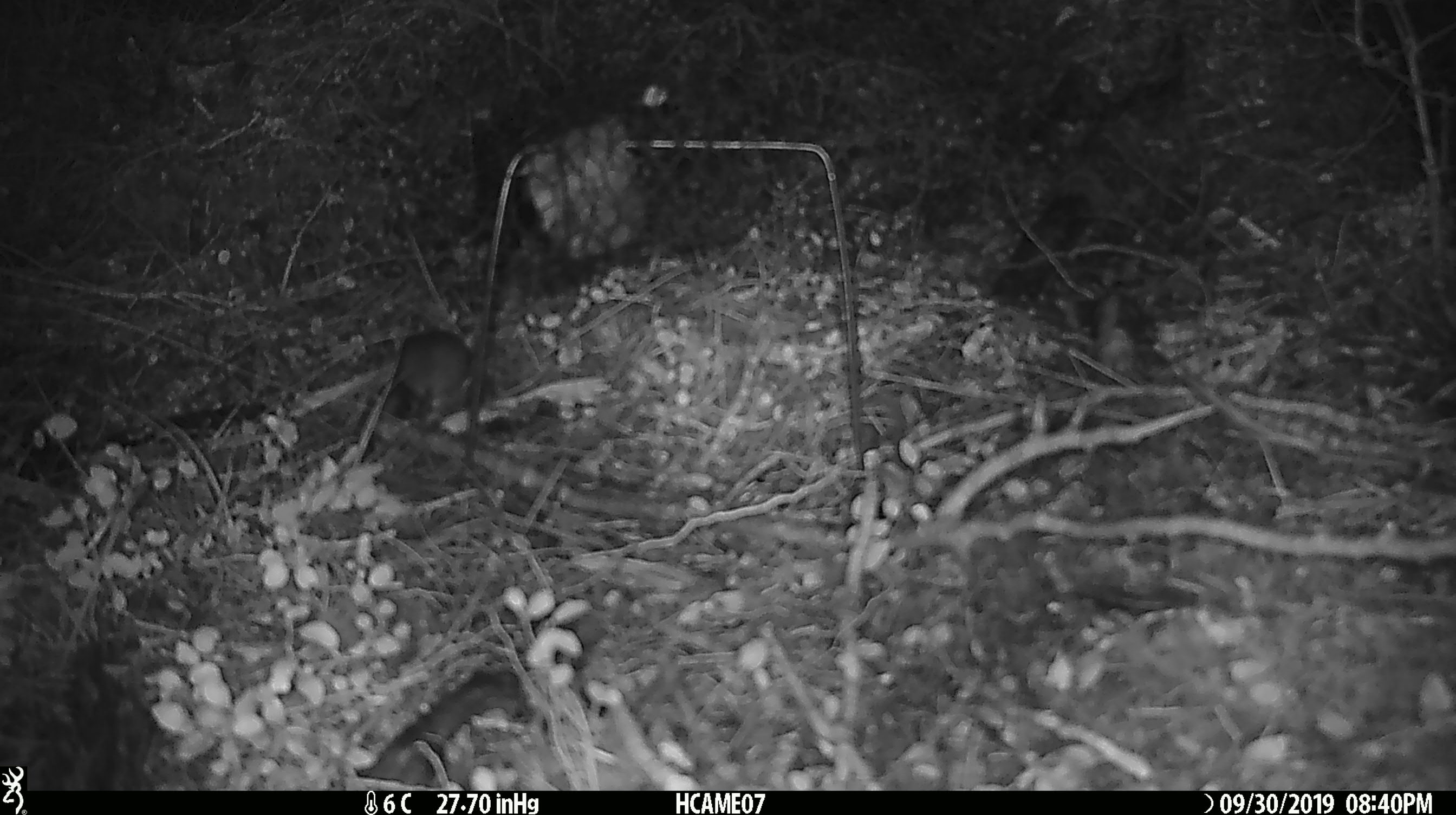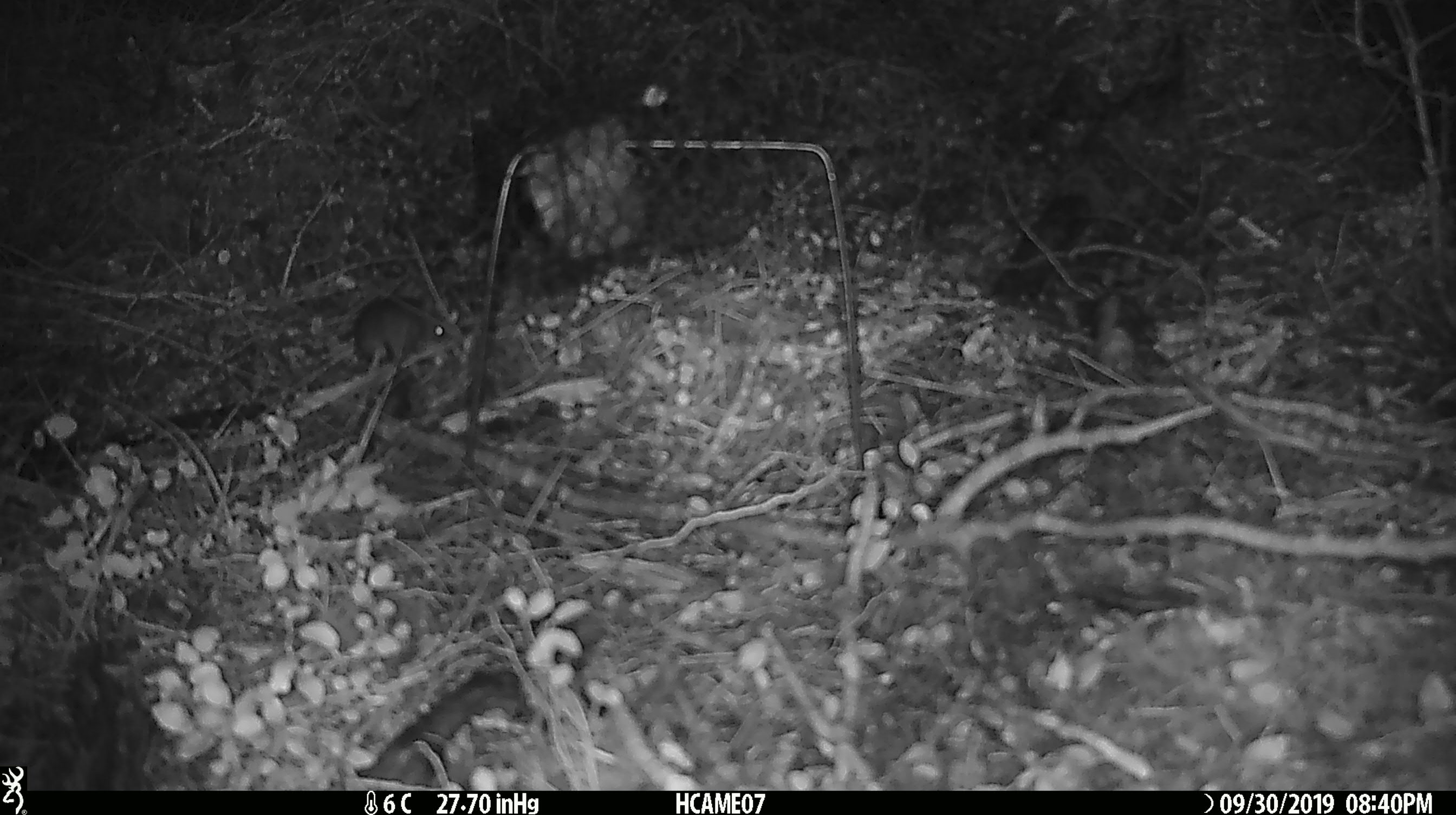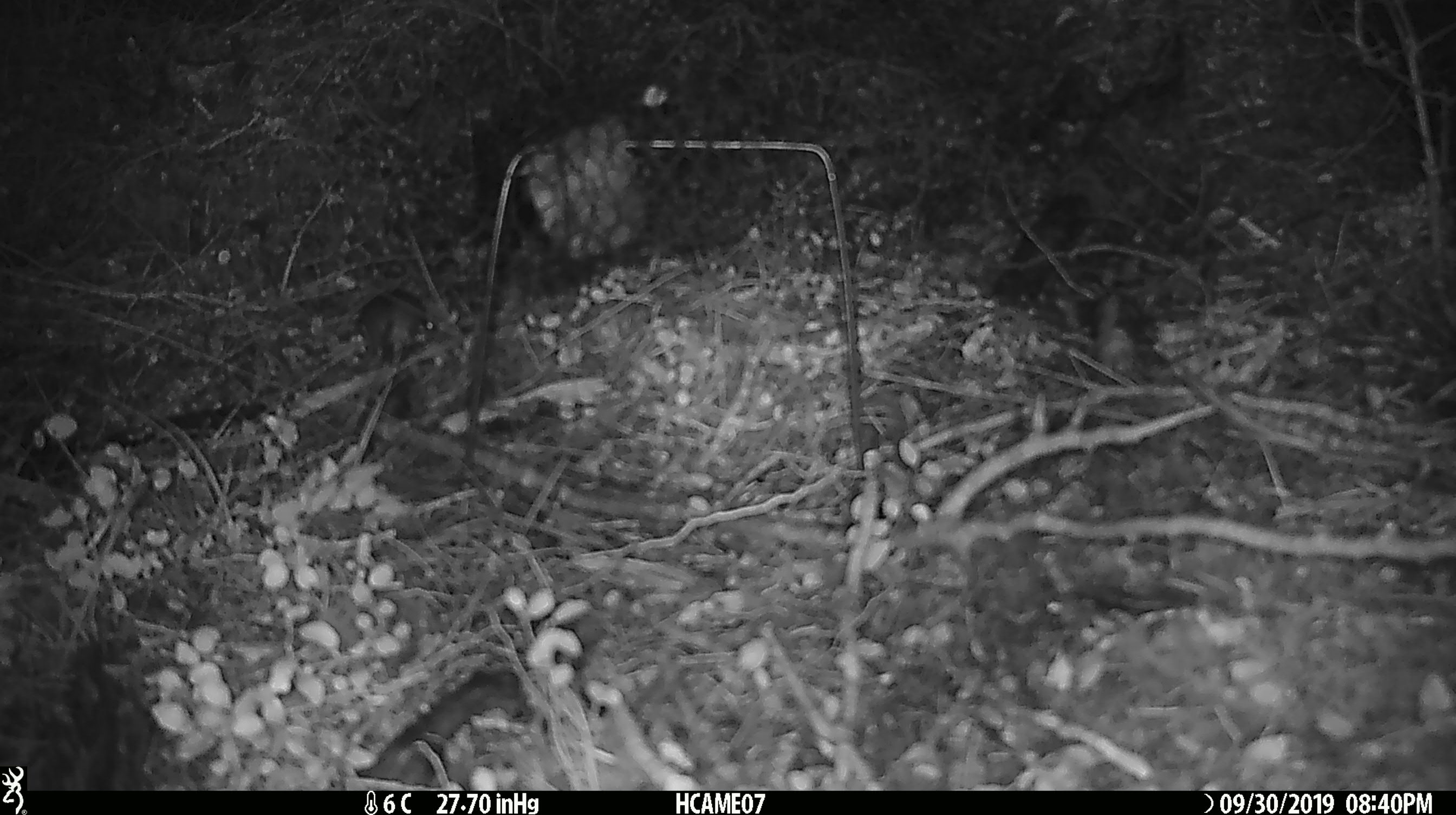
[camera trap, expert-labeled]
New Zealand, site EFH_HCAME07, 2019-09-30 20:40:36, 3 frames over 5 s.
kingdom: Animalia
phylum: Chordata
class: Mammalia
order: Rodentia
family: Muridae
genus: Mus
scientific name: Mus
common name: mouse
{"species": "mouse (Mus)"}